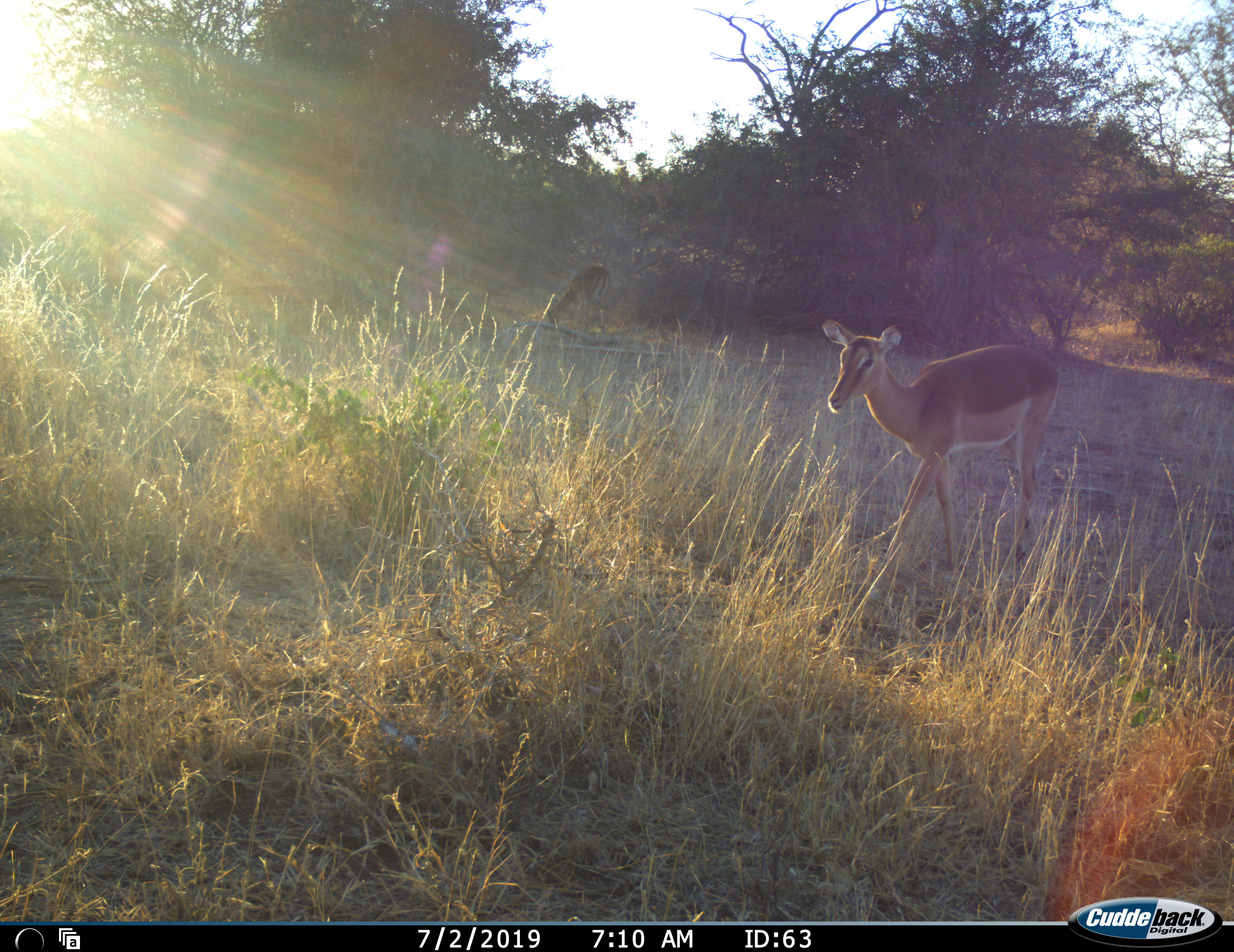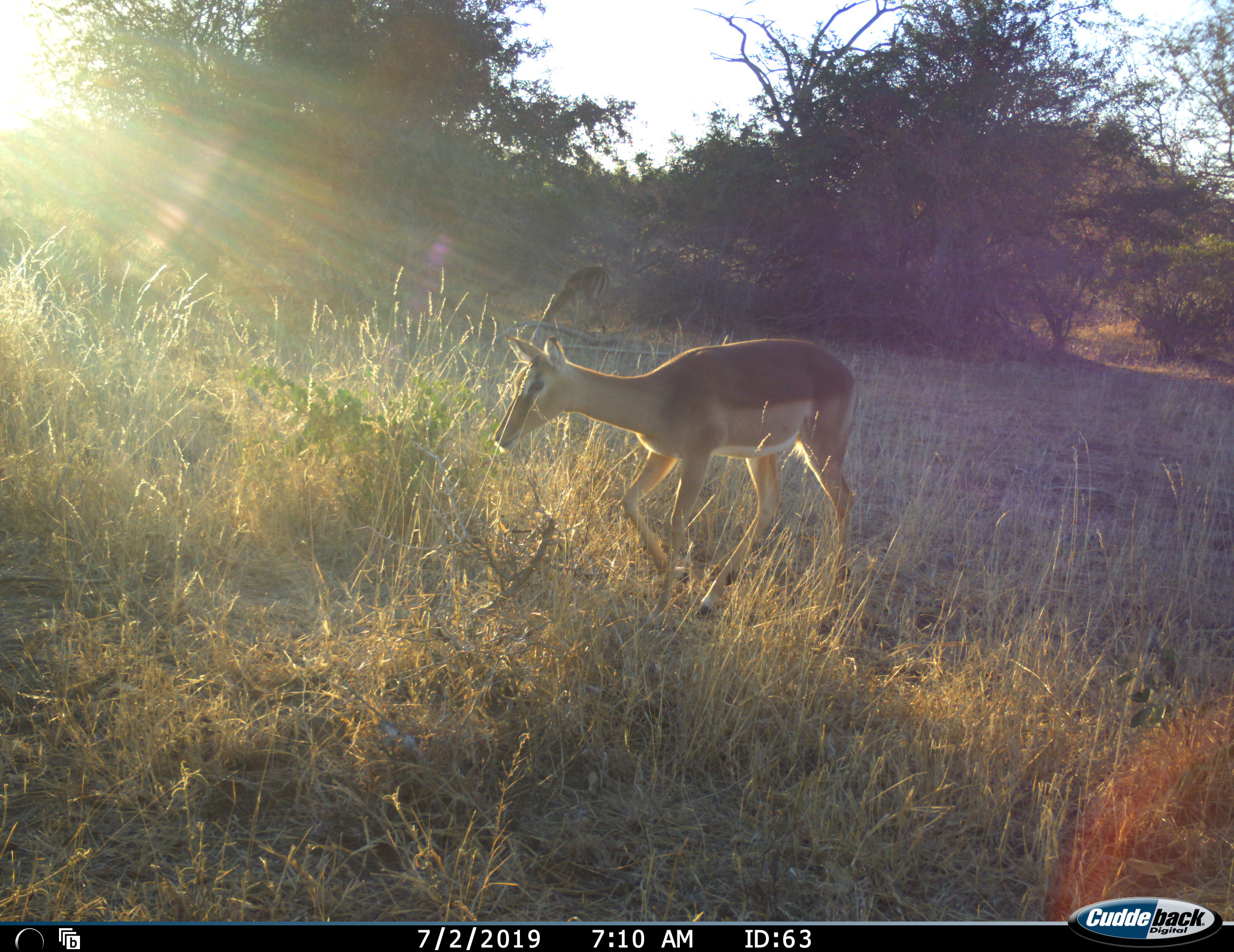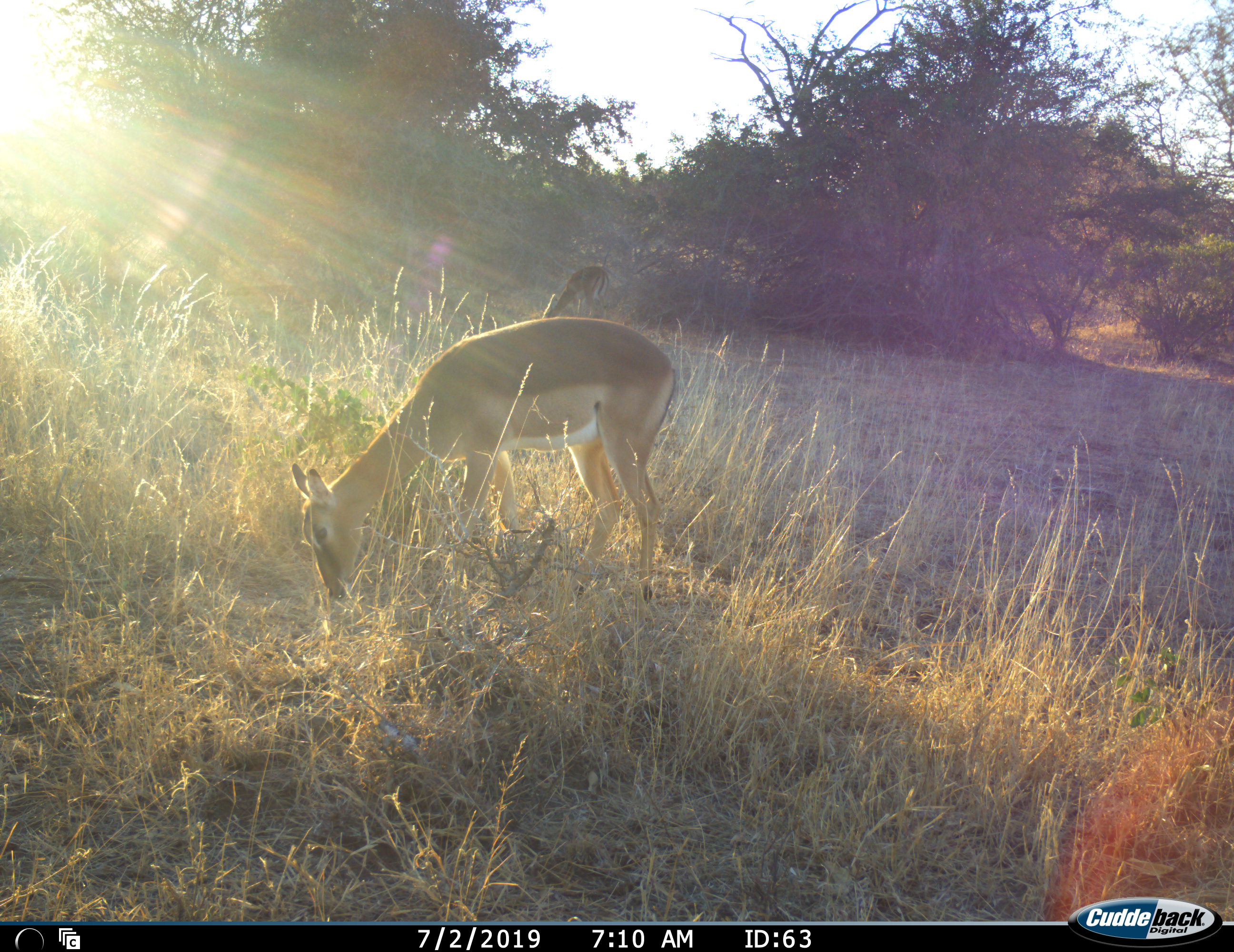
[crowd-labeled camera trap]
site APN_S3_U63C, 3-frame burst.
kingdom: Animalia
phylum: Chordata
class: Mammalia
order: Artiodactyla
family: Bovidae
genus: Aepyceros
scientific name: Aepyceros melampus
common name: impala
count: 2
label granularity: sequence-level